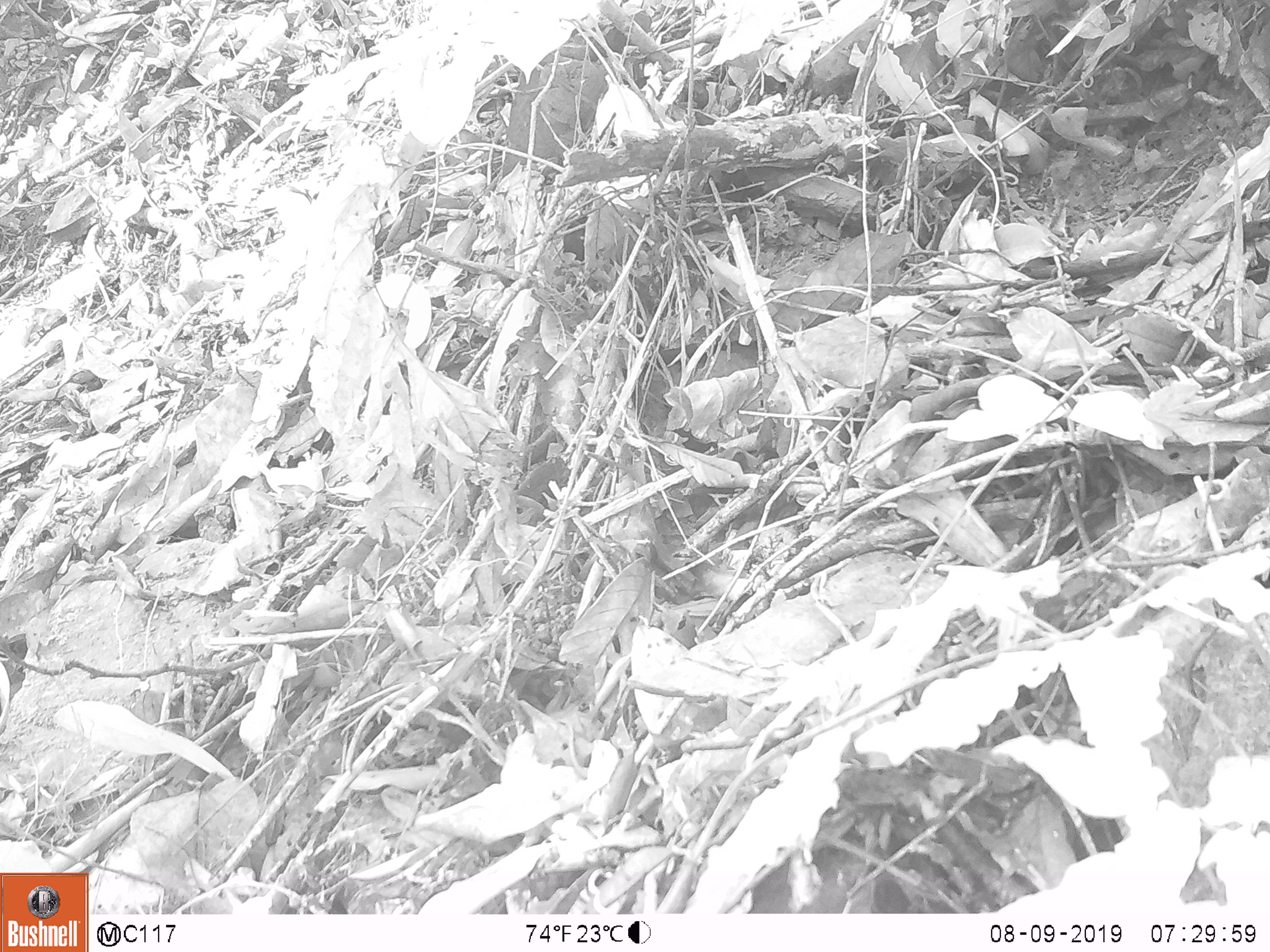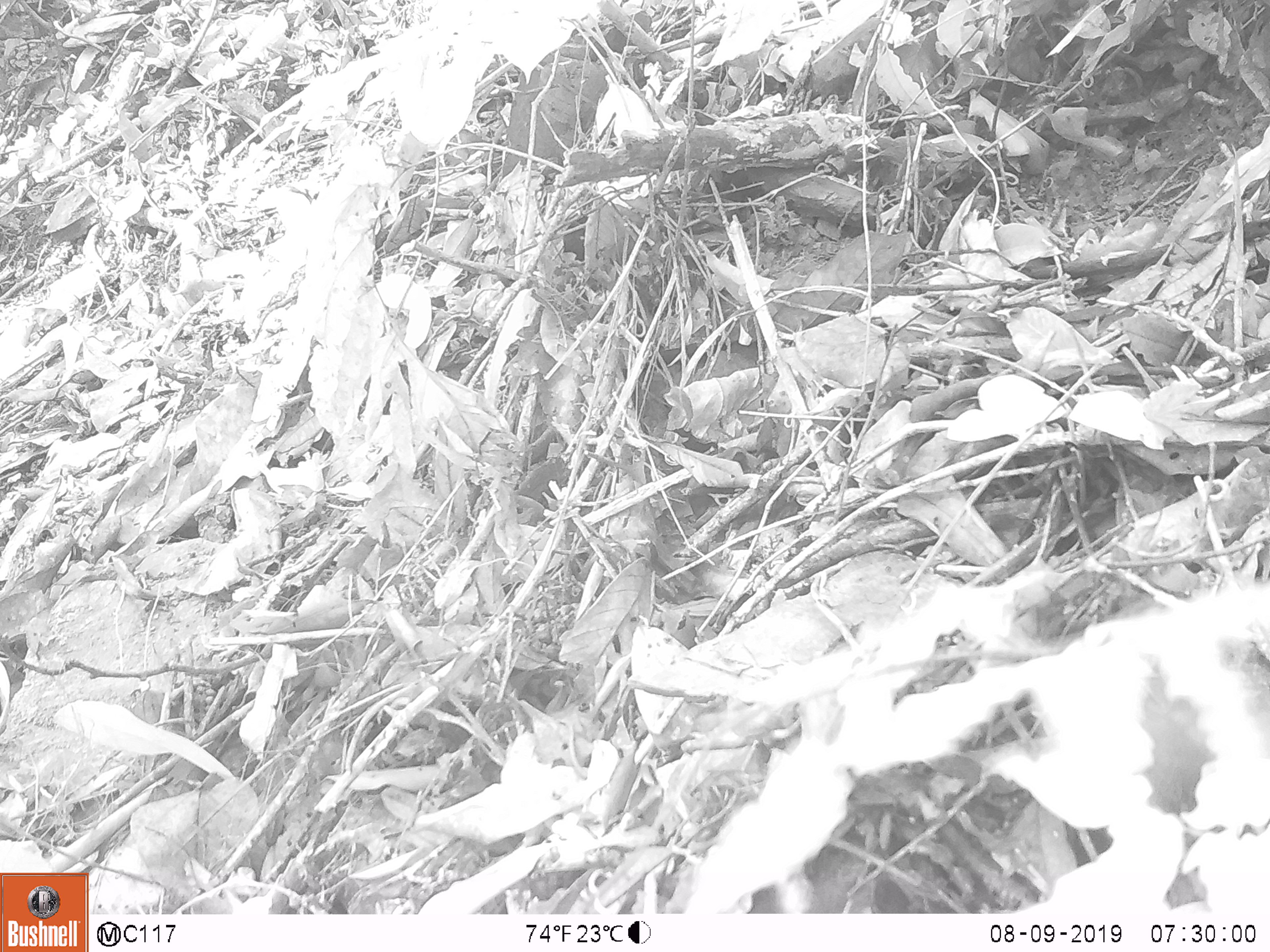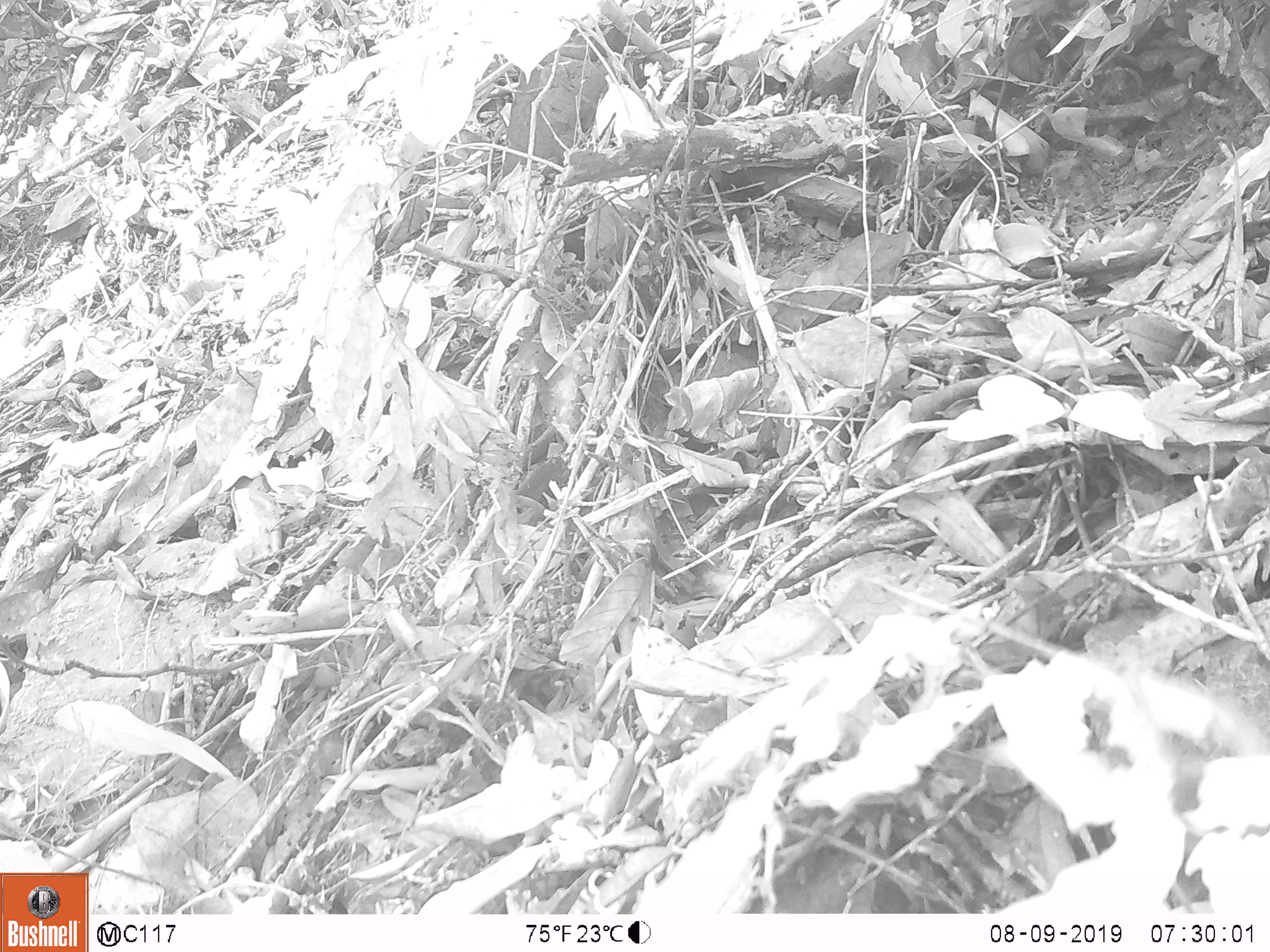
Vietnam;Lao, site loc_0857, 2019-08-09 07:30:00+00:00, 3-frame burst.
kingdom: Animalia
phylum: Chordata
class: Mammalia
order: Primates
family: Cercopithecidae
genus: Macaca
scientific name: Macaca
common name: macaque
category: macaque not stump tailed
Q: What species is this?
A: Macaque not stump tailed (macaque) (Macaca).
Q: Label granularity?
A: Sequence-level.